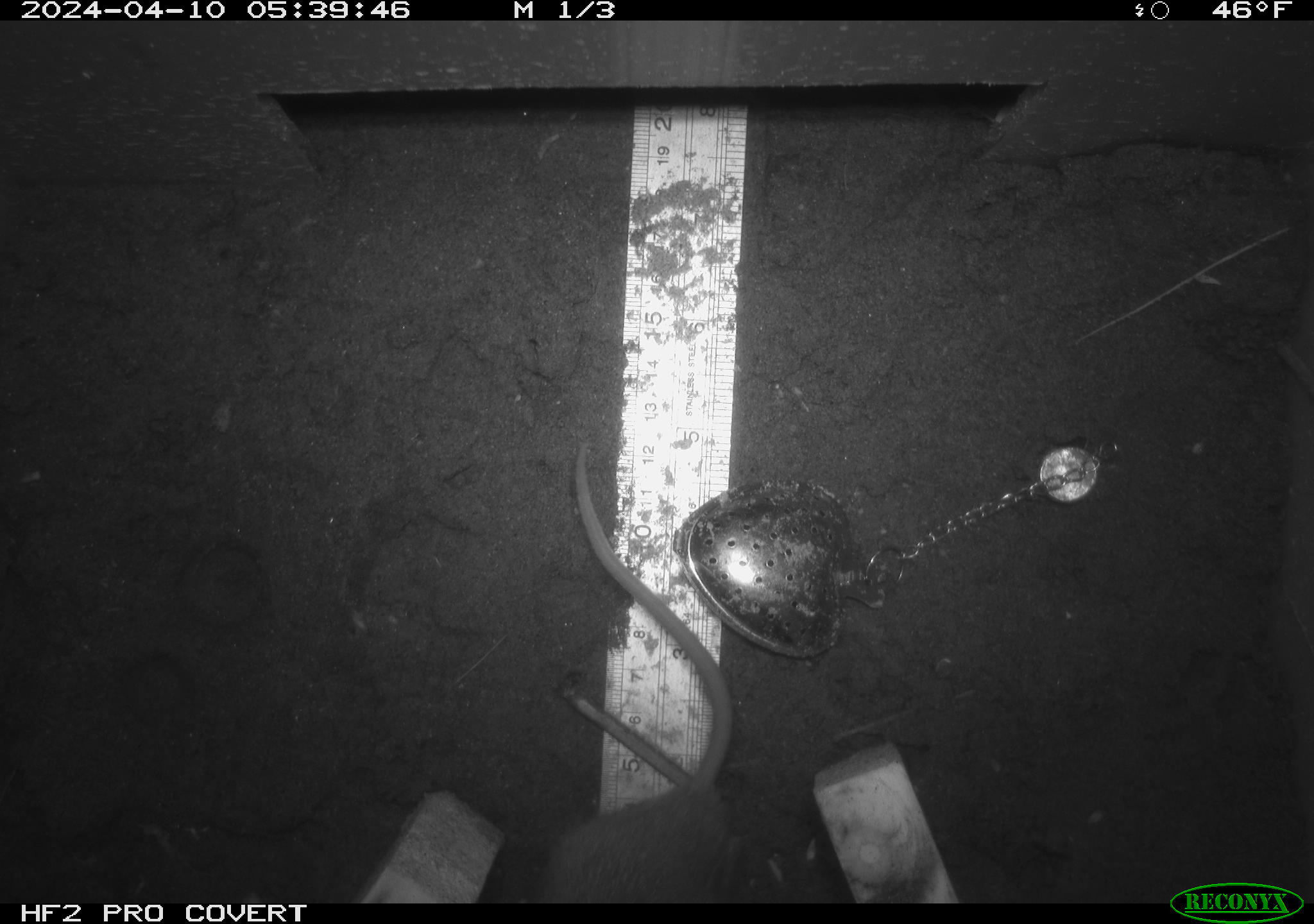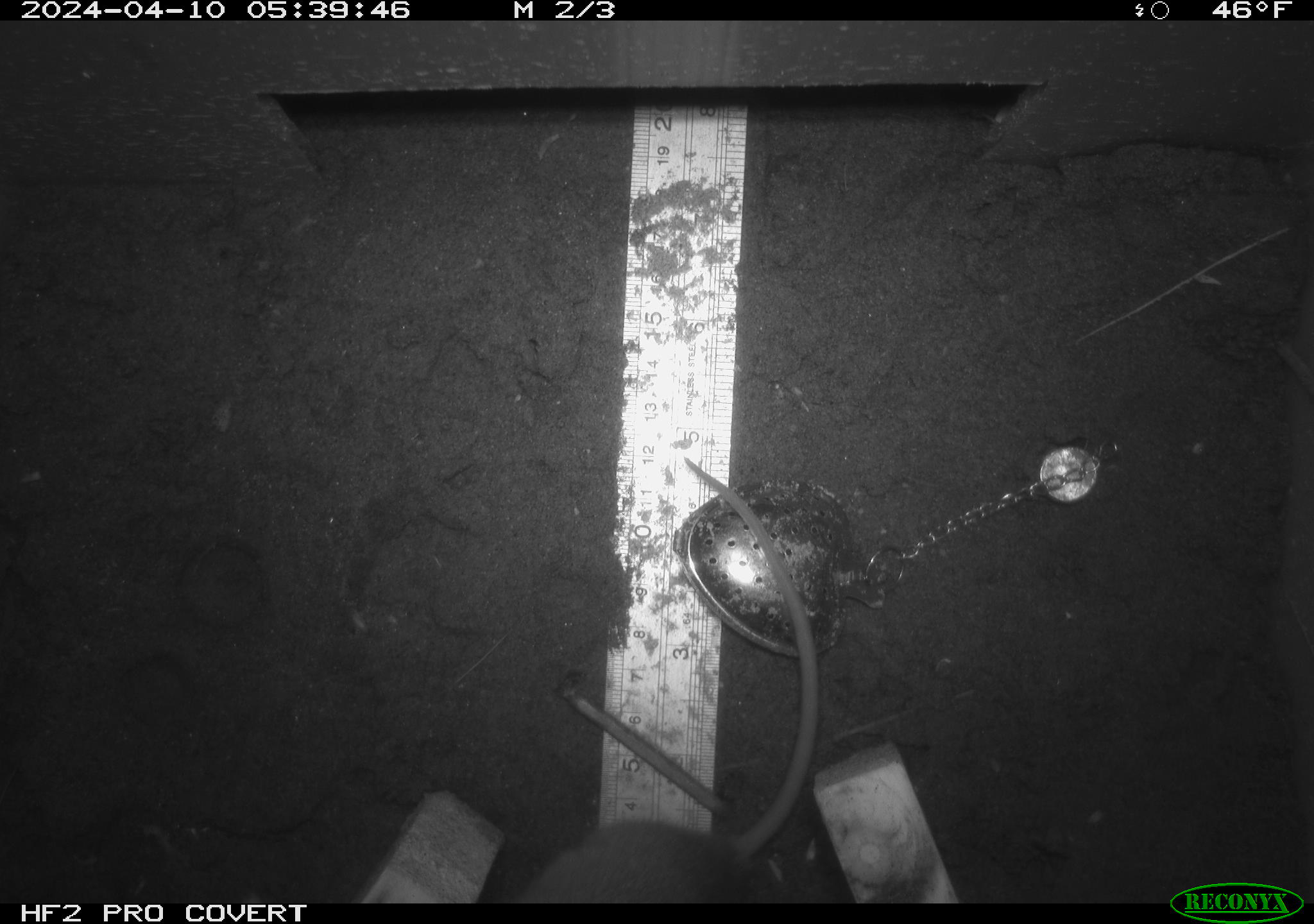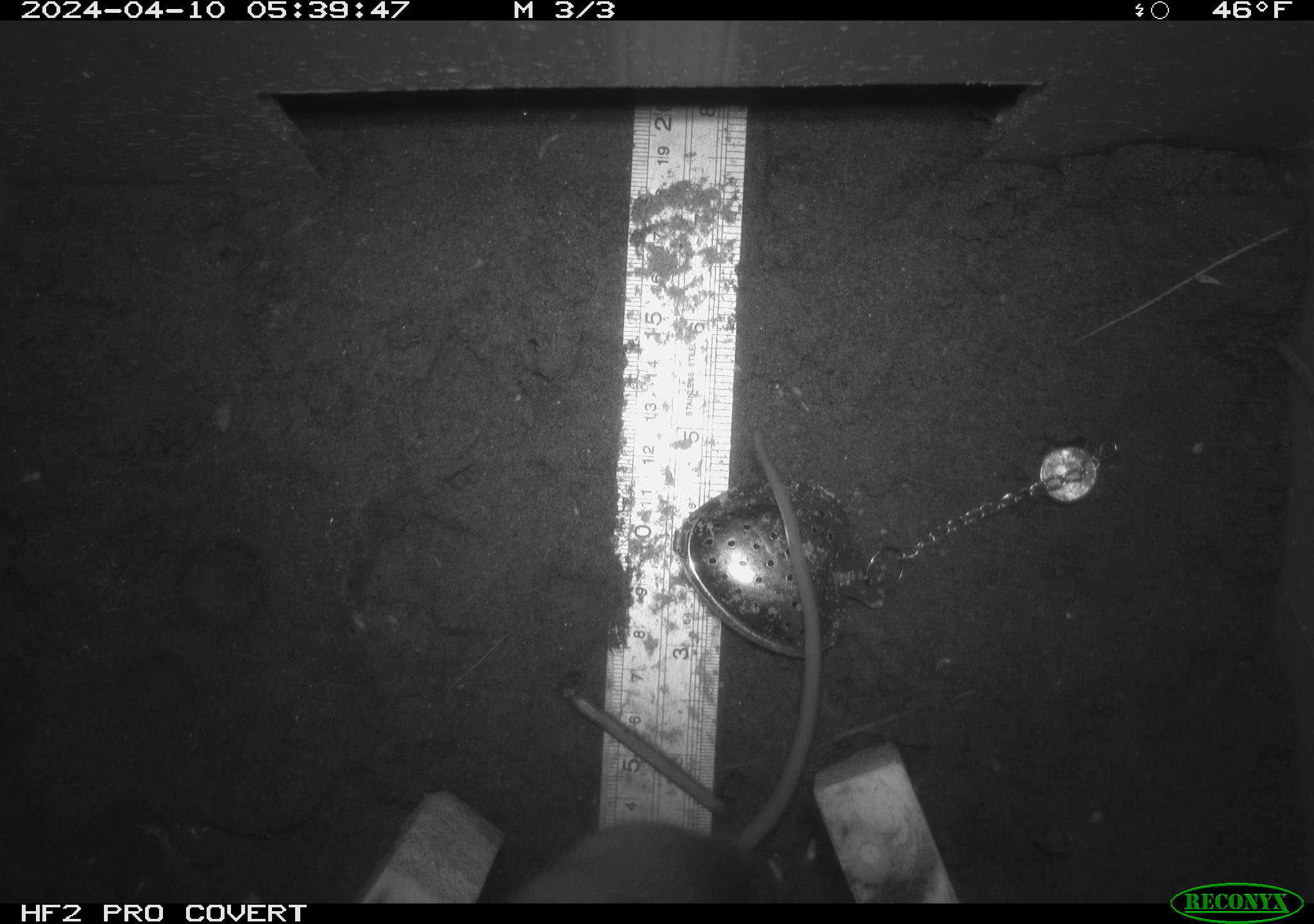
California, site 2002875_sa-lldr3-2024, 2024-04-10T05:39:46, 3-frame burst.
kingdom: Animalia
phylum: Chordata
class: Mammalia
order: Rodentia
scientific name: Rodentia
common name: rodent